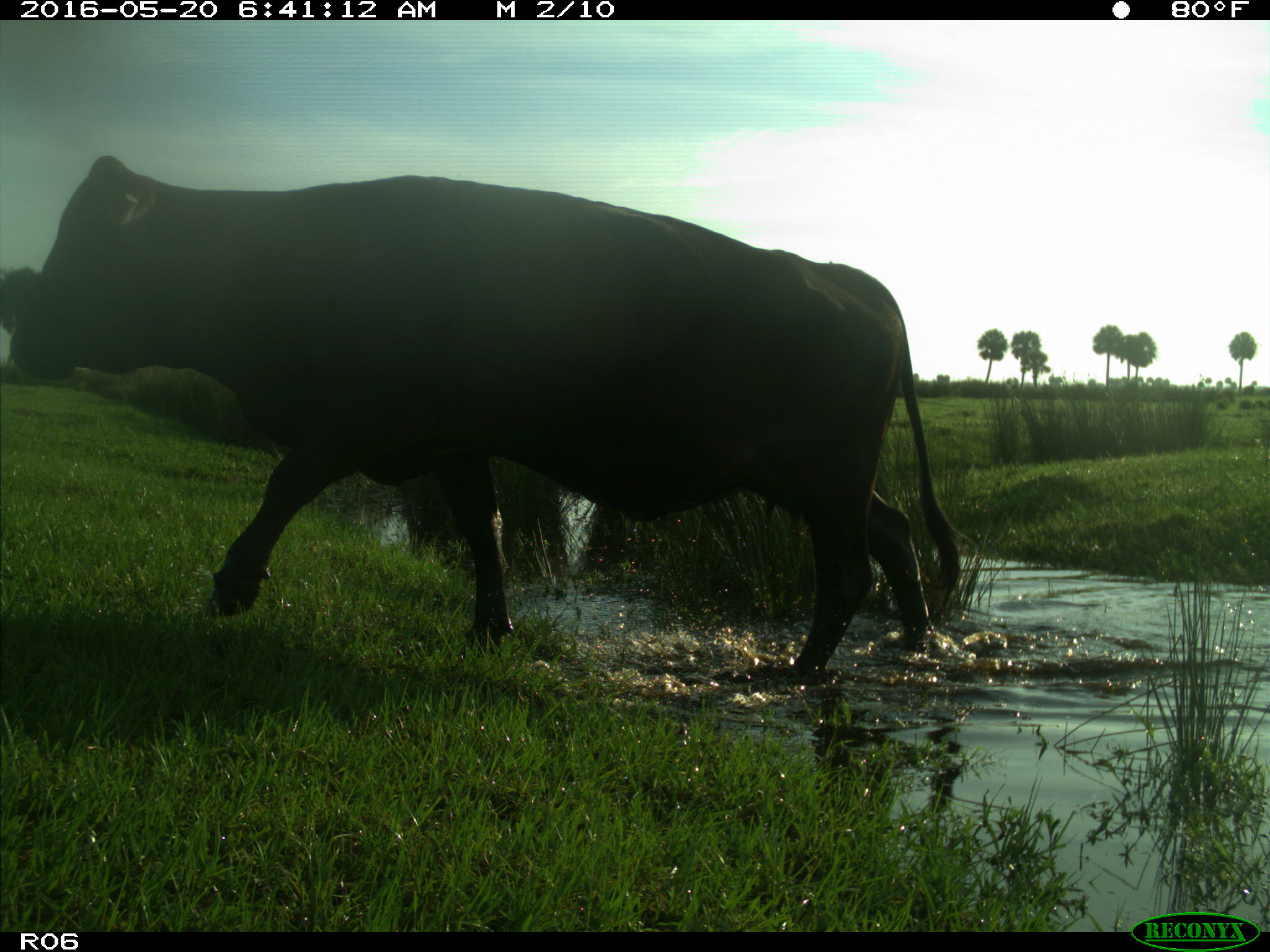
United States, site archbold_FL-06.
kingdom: Animalia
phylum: Chordata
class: Mammalia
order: Artiodactyla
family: Bovidae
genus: Bos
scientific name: Bos taurus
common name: domestic cow